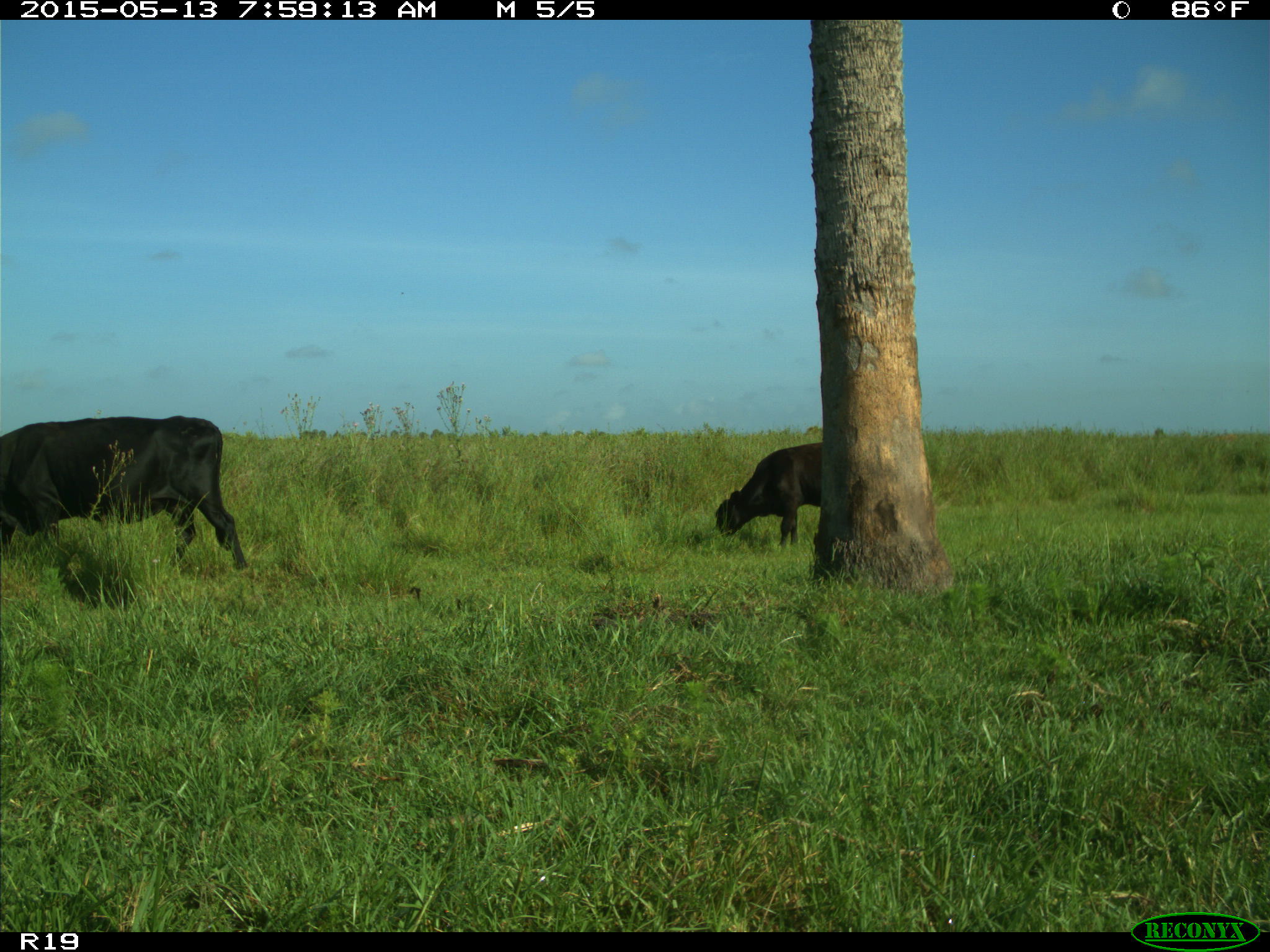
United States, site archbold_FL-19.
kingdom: Animalia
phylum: Chordata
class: Mammalia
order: Artiodactyla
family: Bovidae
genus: Bos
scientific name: Bos taurus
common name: domestic cow